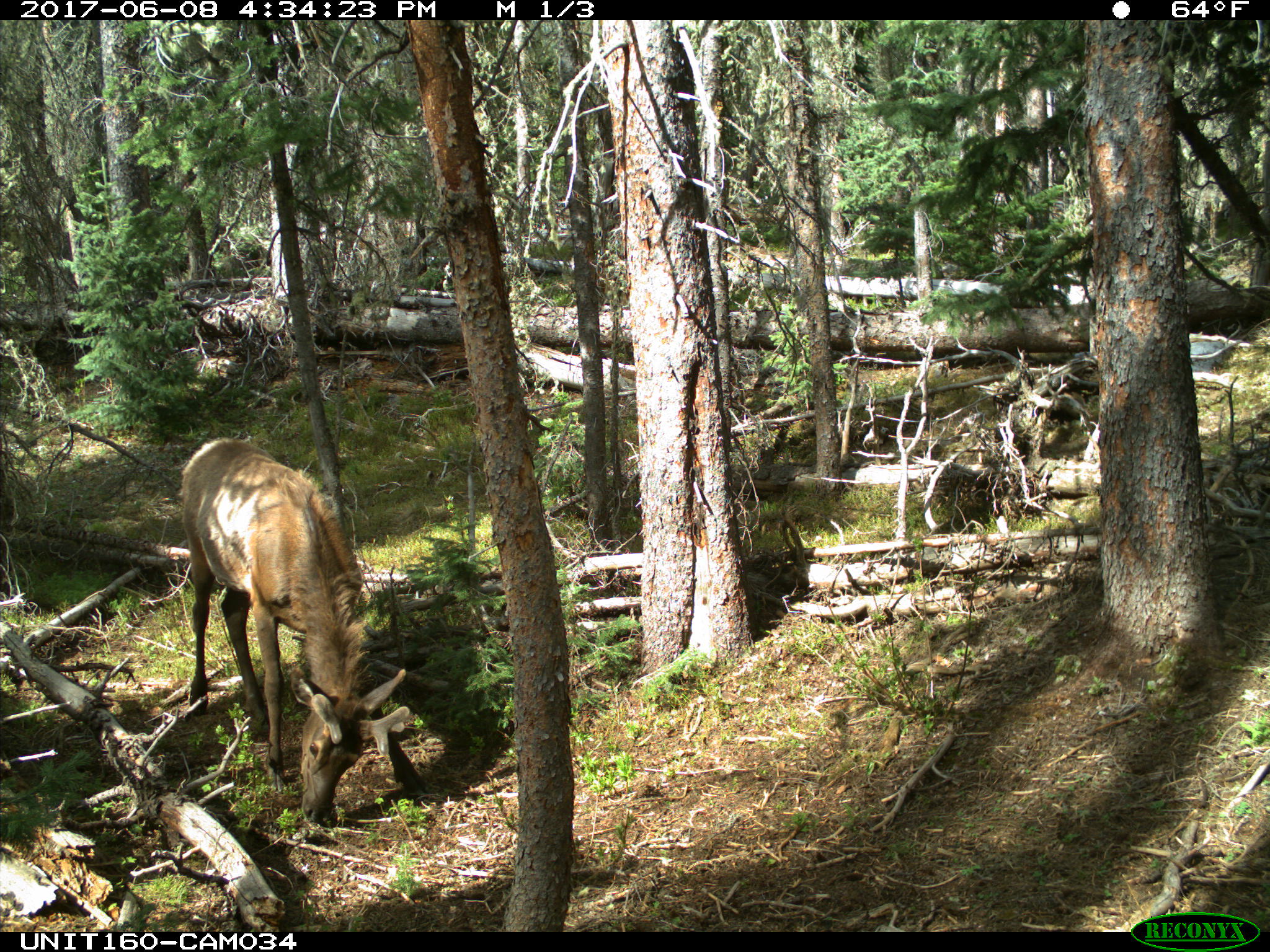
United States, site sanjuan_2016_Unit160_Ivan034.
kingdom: Animalia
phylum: Chordata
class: Mammalia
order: Artiodactyla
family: Cervidae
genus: Cervus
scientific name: Cervus elaphus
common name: red deer